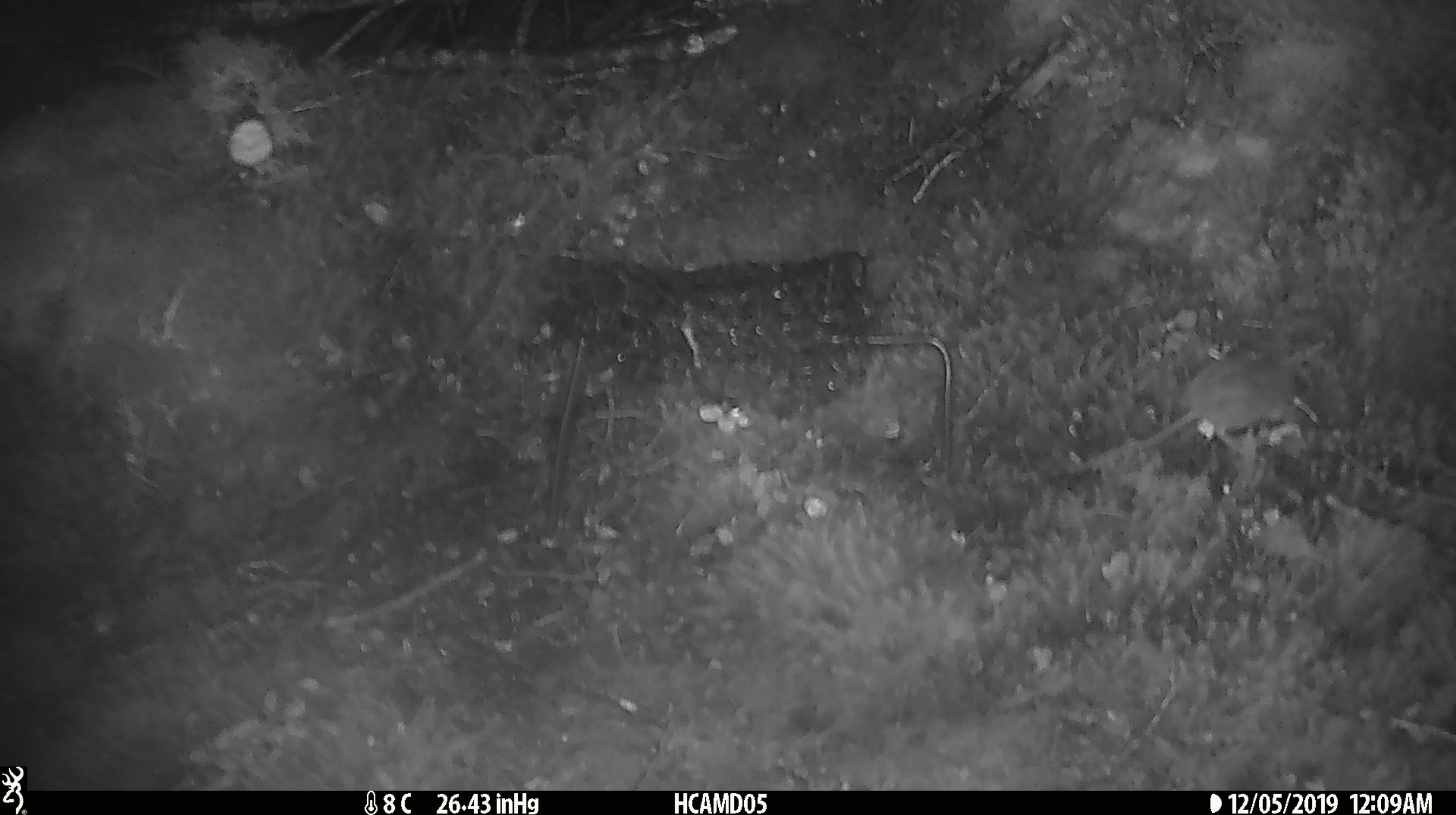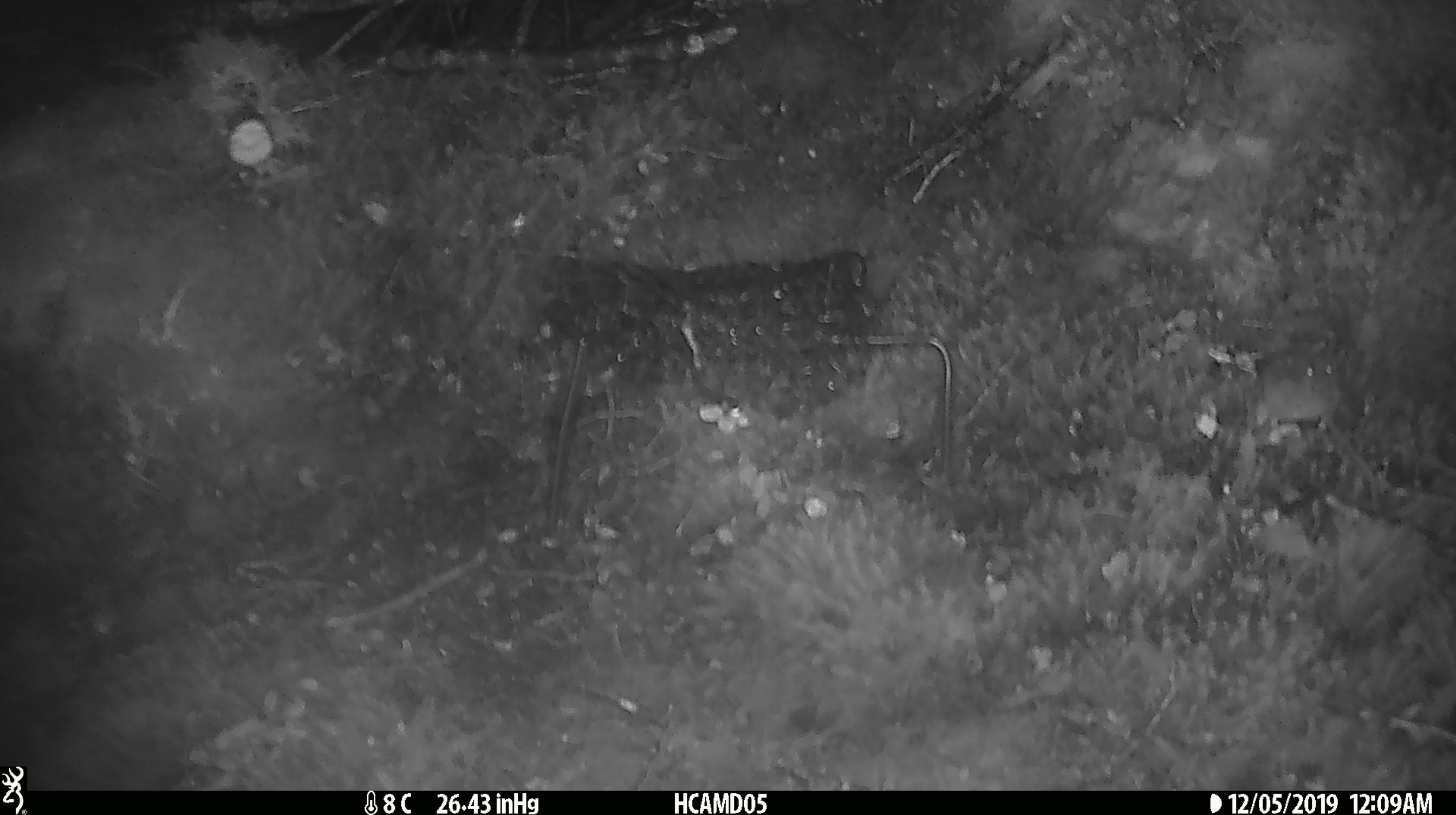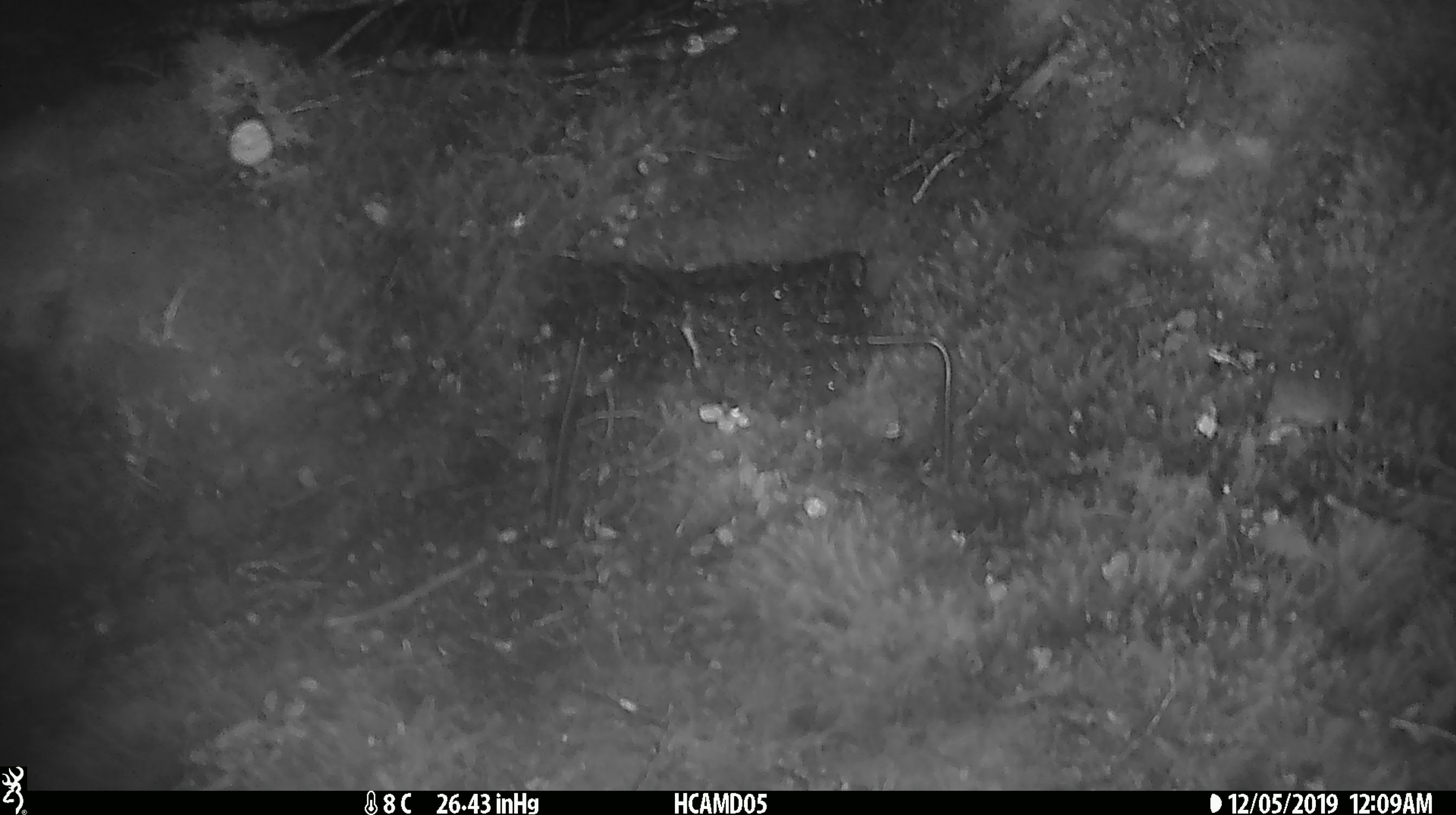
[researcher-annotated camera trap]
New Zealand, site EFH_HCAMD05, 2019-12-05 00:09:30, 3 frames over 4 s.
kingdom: Animalia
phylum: Chordata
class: Mammalia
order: Rodentia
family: Muridae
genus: Mus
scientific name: Mus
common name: mouse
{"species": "mouse (Mus)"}